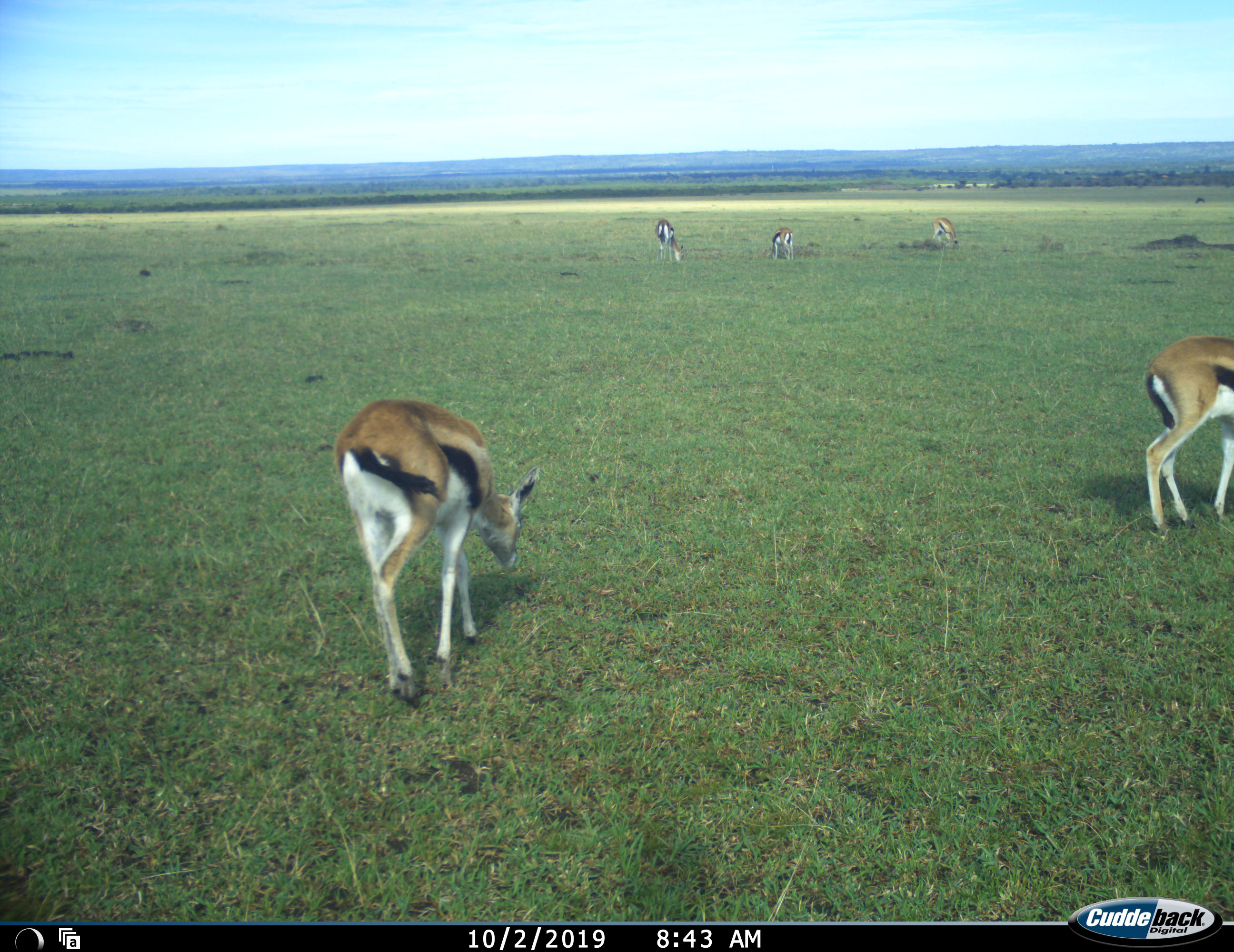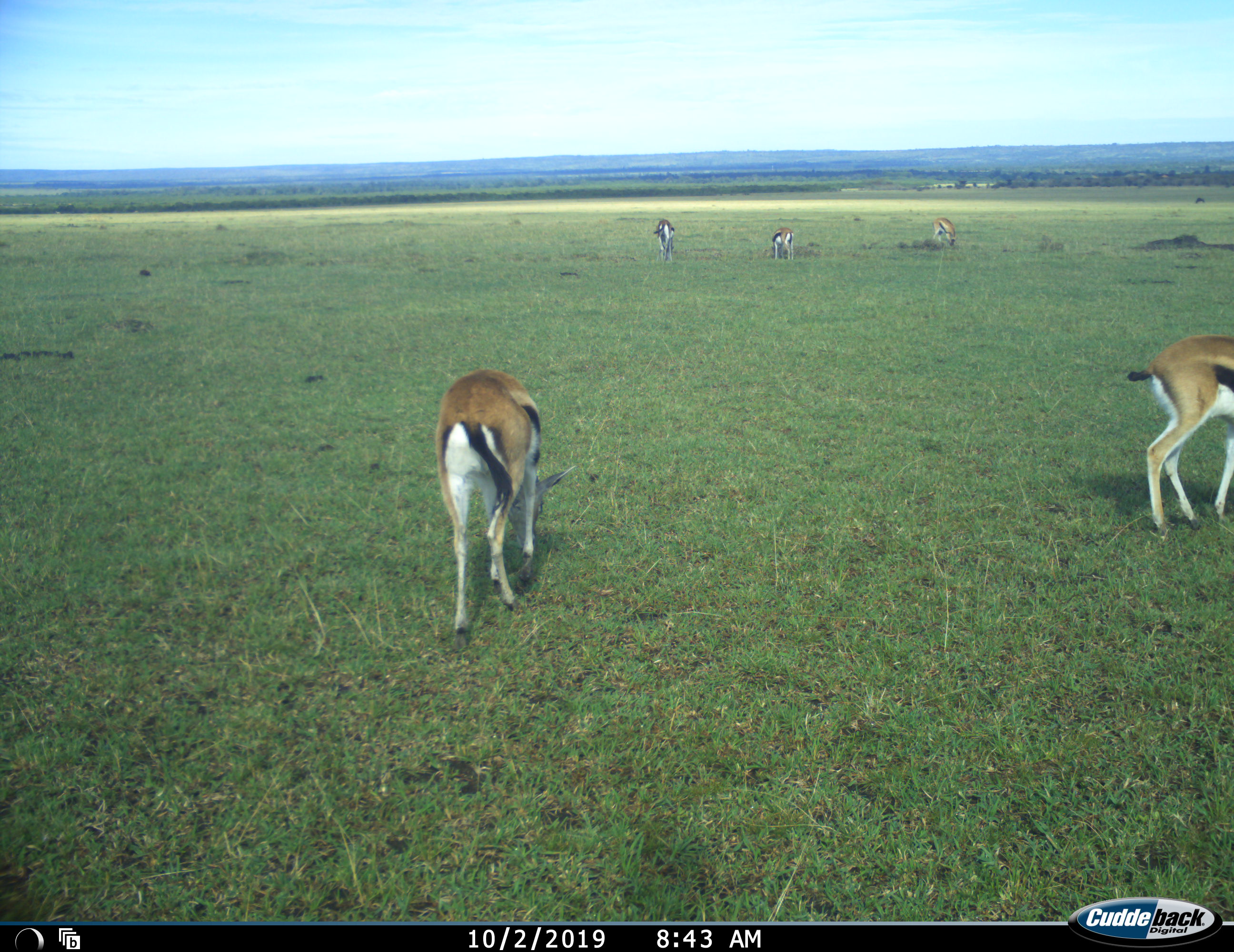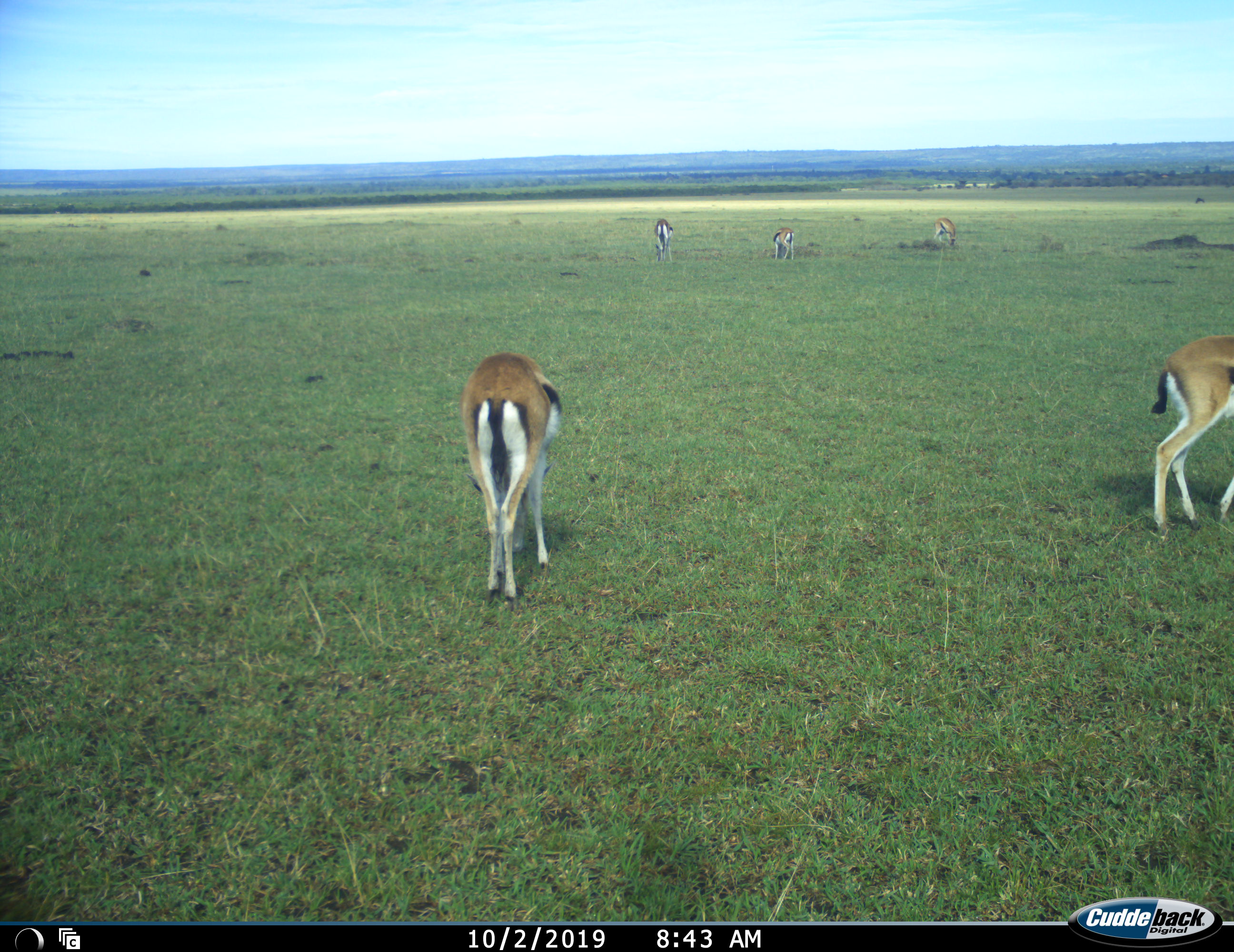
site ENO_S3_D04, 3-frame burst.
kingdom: Animalia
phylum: Chordata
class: Mammalia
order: Artiodactyla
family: Bovidae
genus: Eudorcas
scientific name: Eudorcas thomsonii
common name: thomson's gazelle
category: gazellethomsons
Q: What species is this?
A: Gazellethomsons (thomson's gazelle) (Eudorcas thomsonii).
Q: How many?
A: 5.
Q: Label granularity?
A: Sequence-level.